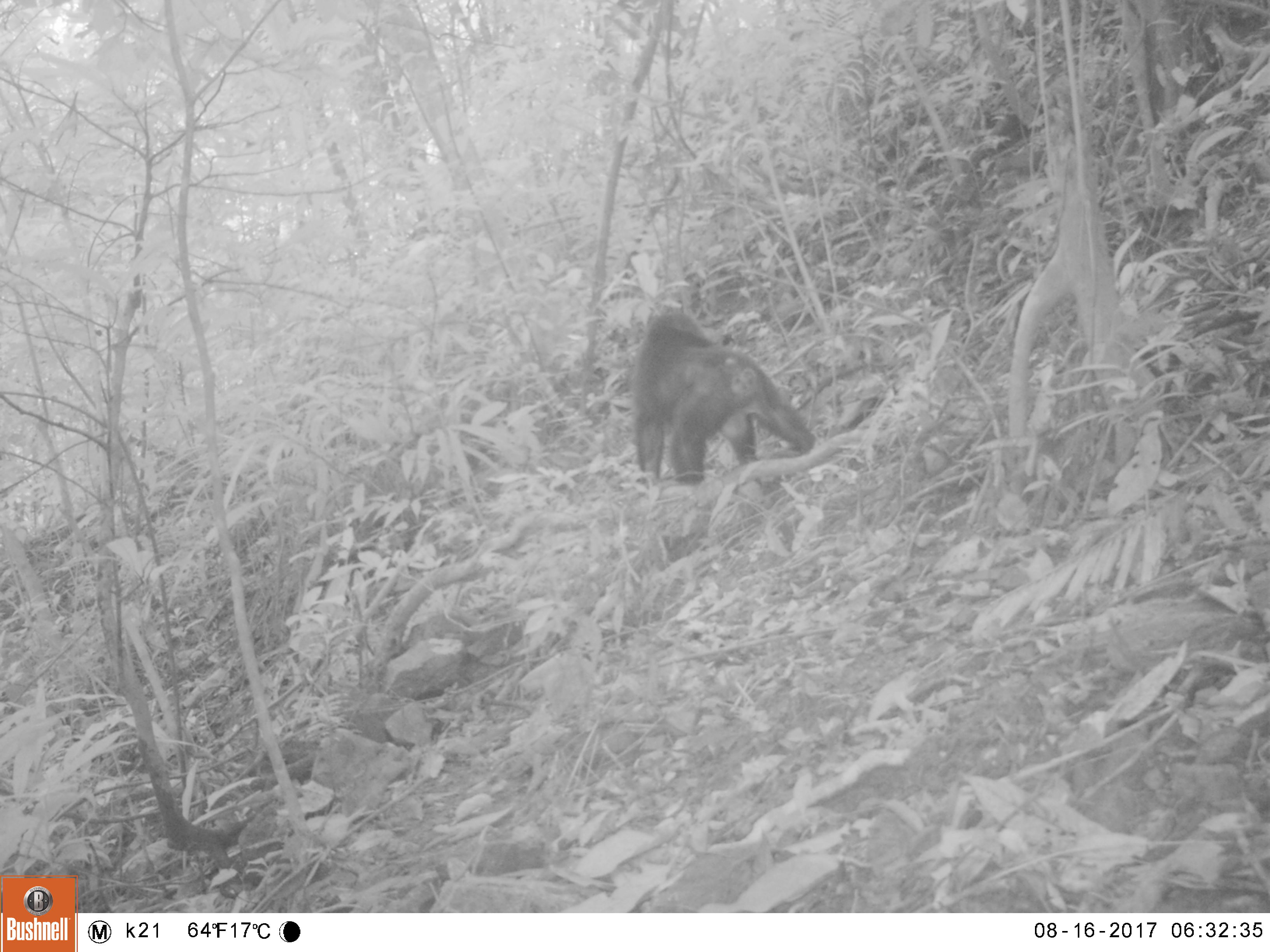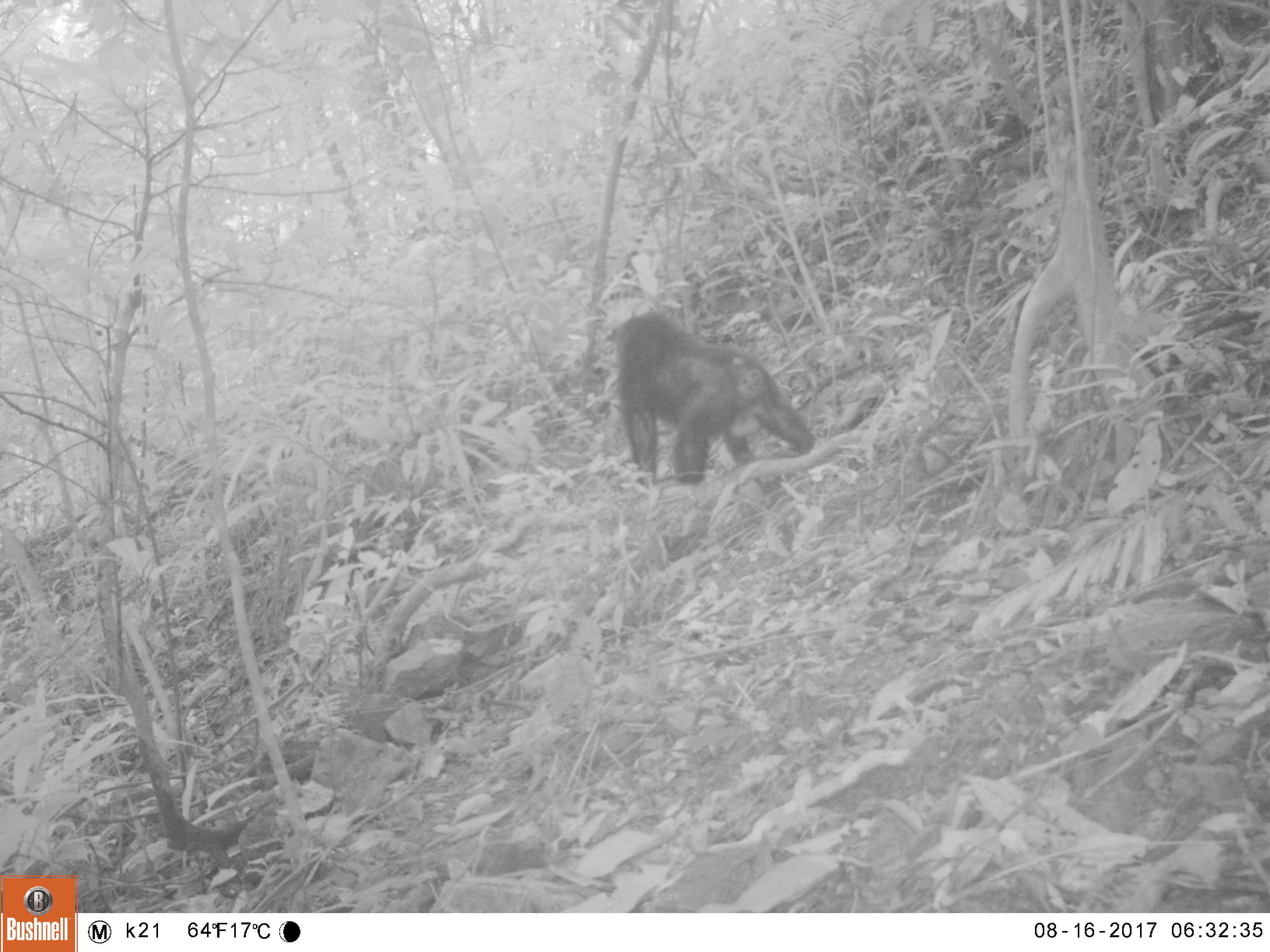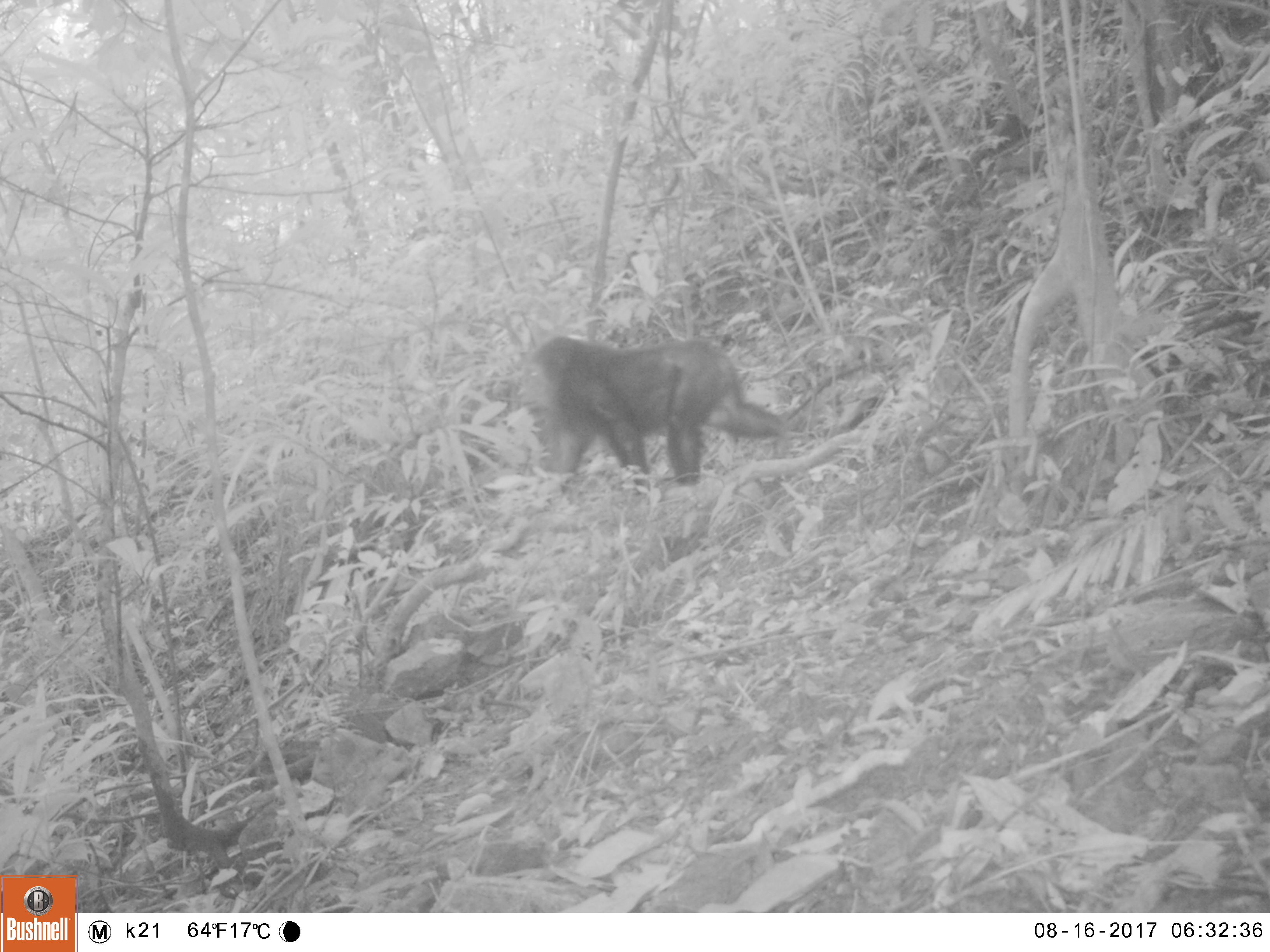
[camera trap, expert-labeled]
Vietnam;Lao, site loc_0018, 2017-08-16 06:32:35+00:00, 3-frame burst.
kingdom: Animalia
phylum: Chordata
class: Mammalia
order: Primates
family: Cercopithecidae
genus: Macaca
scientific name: Macaca arctoides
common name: stump-tailed macaque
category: stump tailed macaque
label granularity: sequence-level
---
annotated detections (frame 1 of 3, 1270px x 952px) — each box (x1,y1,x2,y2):
stump tailed macaque: (628,311,814,485)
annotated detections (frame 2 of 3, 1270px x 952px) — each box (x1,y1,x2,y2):
stump tailed macaque: (608,308,815,484)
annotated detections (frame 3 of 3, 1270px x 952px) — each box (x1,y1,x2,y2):
stump tailed macaque: (535,334,785,493)